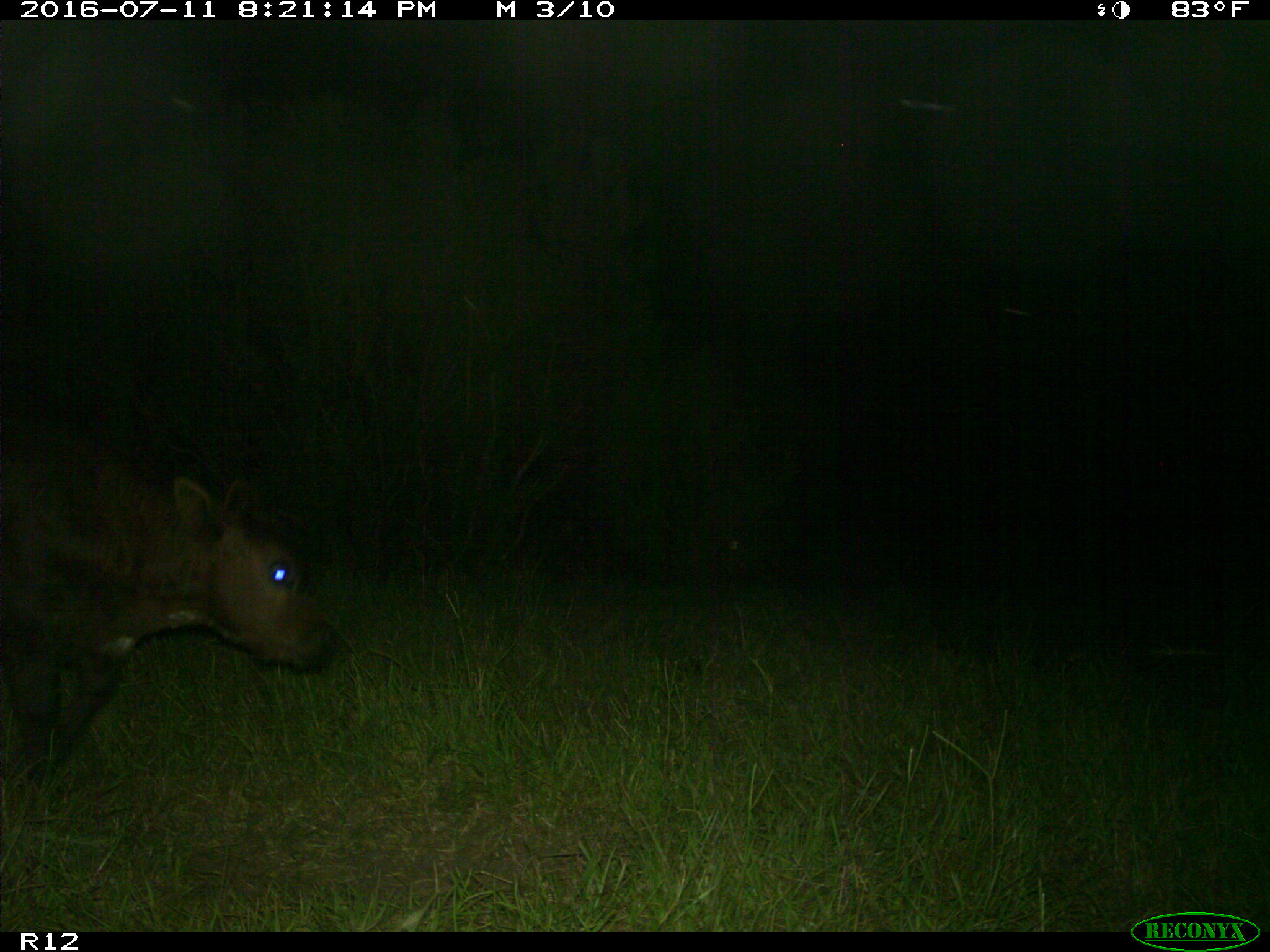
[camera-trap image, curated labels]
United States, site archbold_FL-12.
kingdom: Animalia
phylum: Chordata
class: Mammalia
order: Artiodactyla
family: Bovidae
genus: Bos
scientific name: Bos taurus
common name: domestic cow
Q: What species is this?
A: Bos taurus (domestic cow).